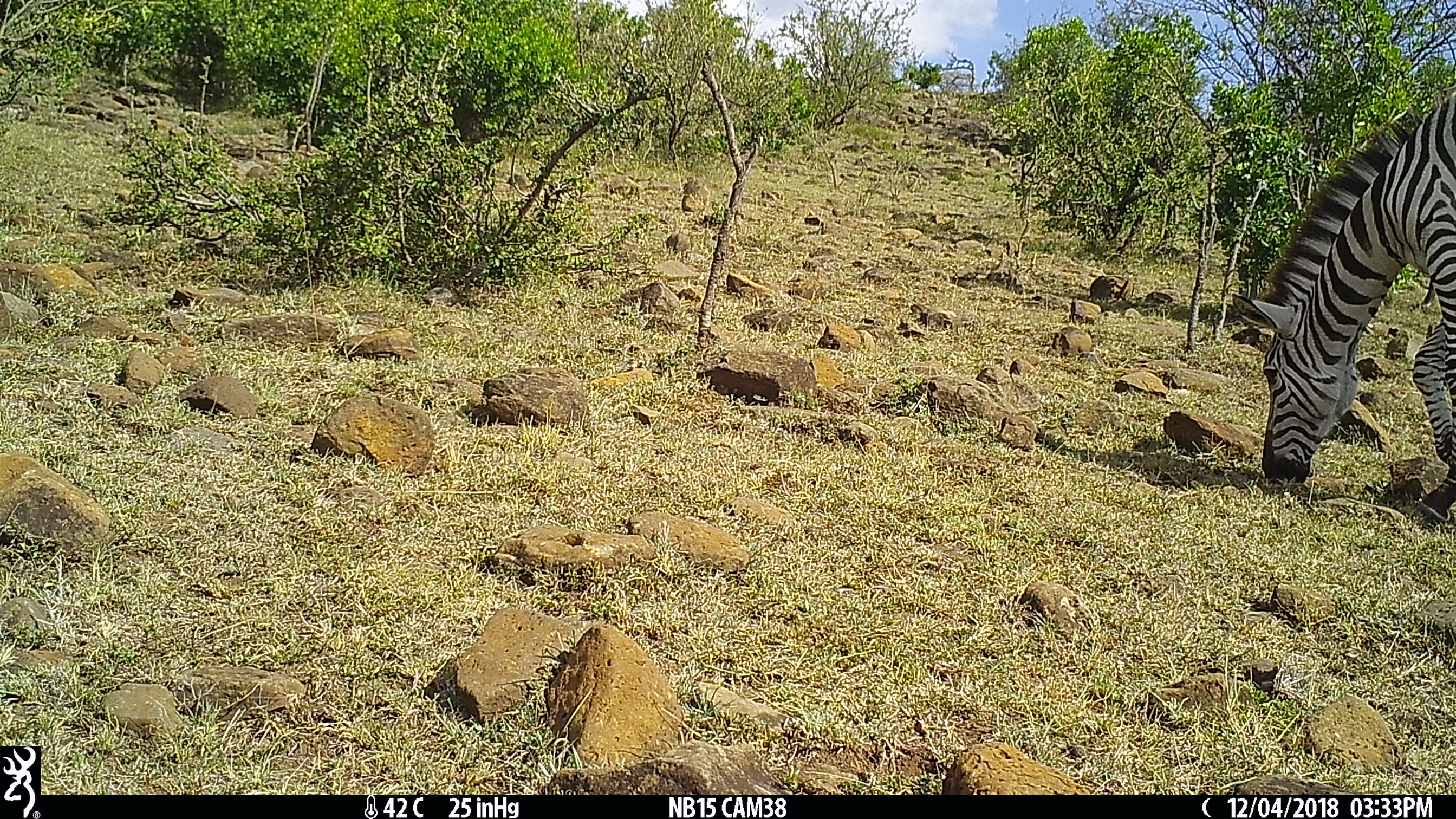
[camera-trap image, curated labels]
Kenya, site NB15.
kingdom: Animalia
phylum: Chordata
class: Mammalia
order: Perissodactyla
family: Equidae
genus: Equus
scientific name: Equus quagga burchellii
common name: burchell's zebra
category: zebra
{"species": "zebra (burchell's zebra) (Equus quagga burchellii)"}